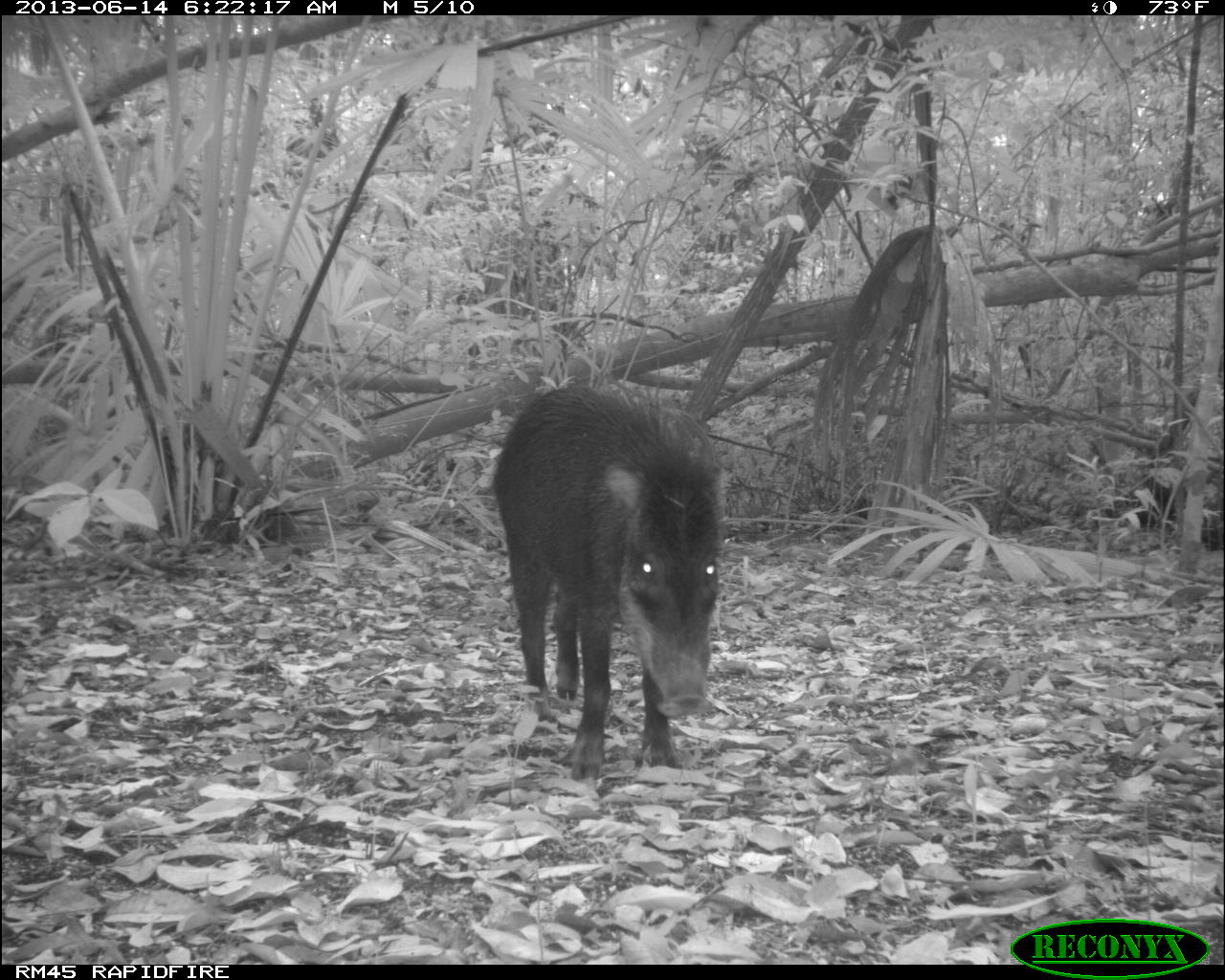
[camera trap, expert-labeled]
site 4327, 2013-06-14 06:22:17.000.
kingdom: Animalia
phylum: Chordata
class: Mammalia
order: Artiodactyla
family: Tayassuidae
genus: Tayassu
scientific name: Tayassu pecari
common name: white-lipped peccary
Tayassu pecari (white-lipped peccary), count 9.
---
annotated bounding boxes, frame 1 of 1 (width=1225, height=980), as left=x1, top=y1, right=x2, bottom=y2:
tayassu pecari: left=490, top=378, right=726, bottom=782